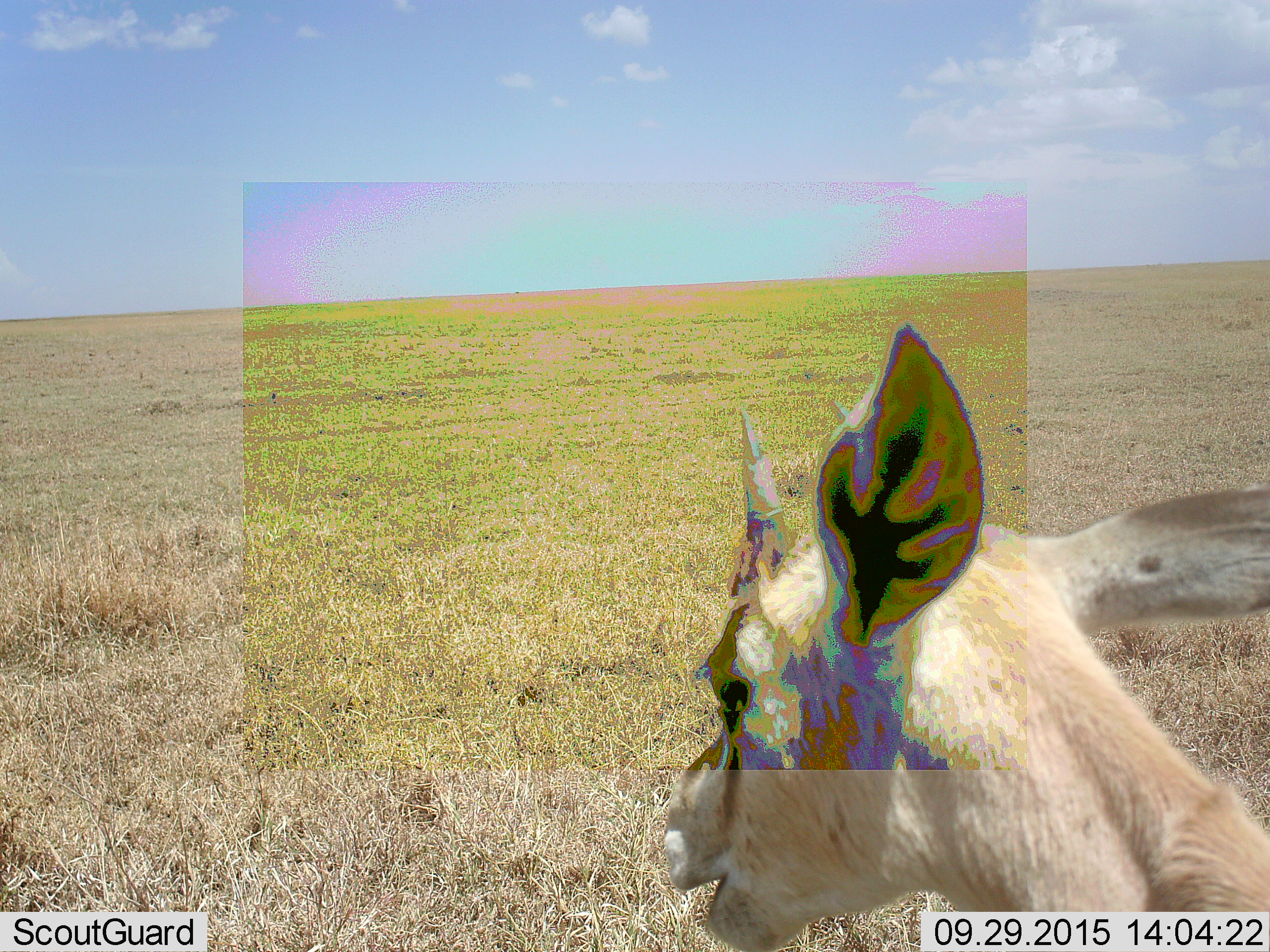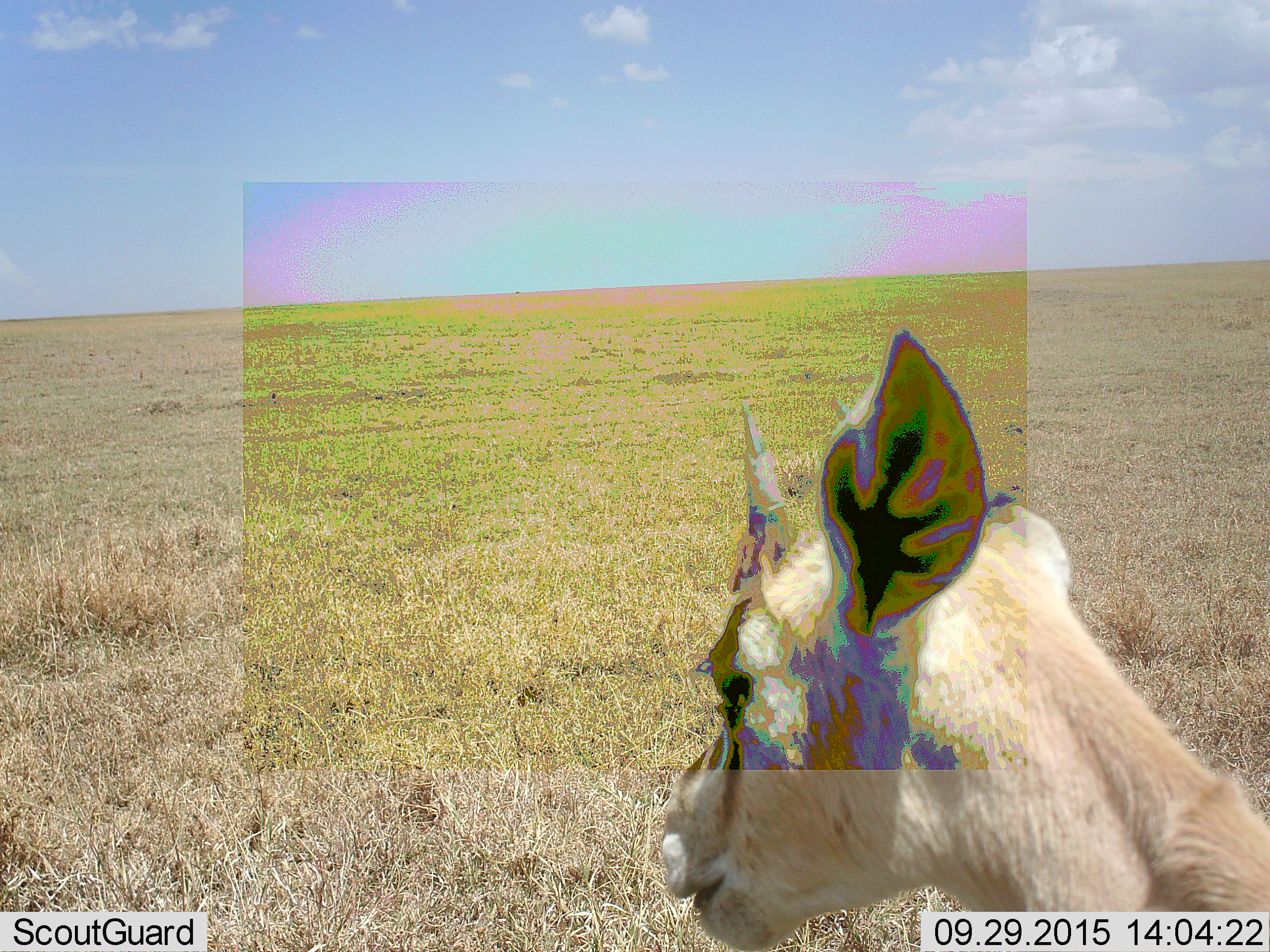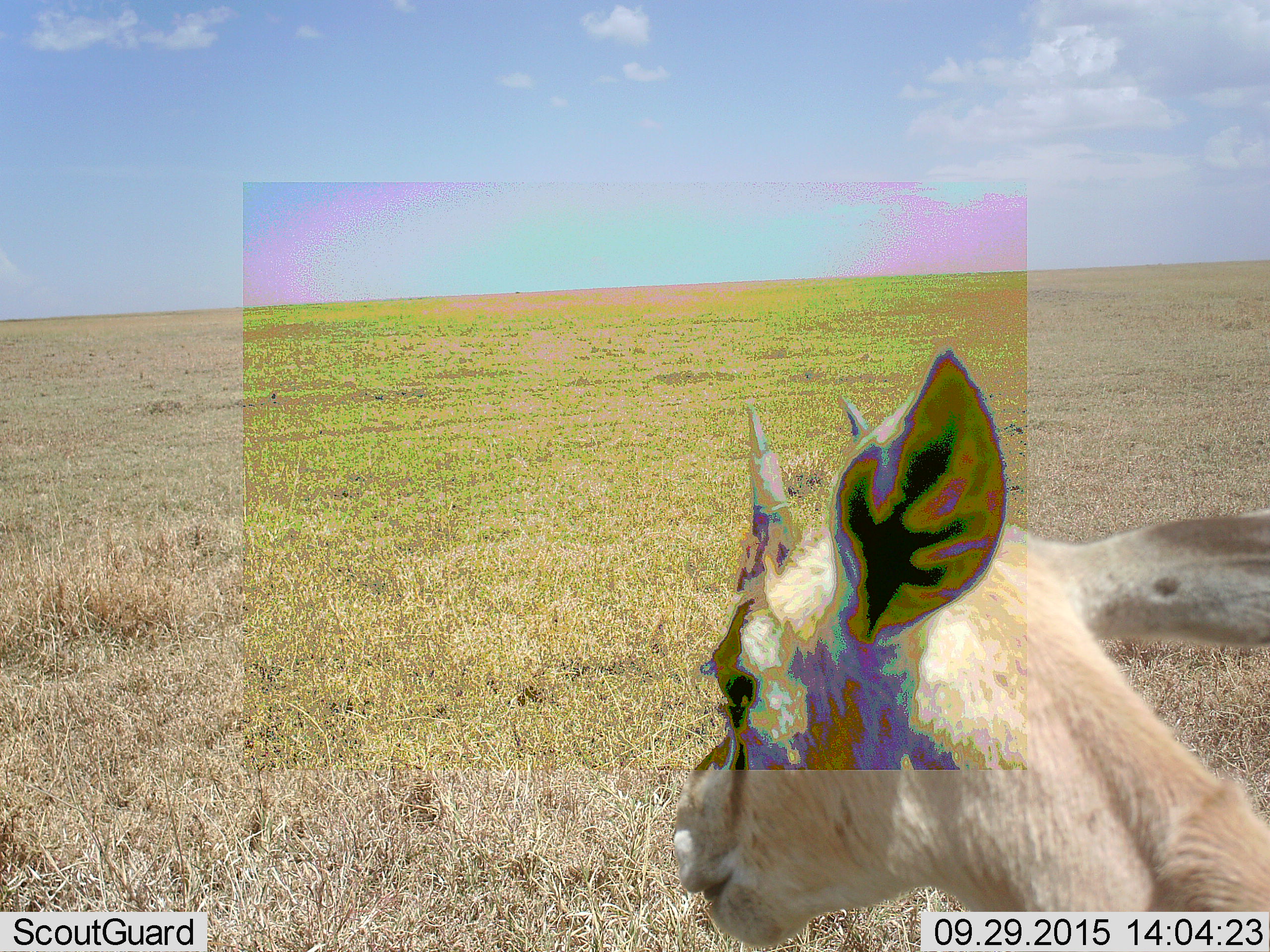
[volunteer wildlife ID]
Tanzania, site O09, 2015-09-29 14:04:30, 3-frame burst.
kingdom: Animalia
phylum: Chordata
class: Mammalia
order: Artiodactyla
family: Bovidae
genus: Eudorcas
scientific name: Eudorcas thomsonii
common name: thomson's gazelle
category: gazellethomsons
Gazellethomsons (thomson's gazelle) (Eudorcas thomsonii), count 1. Behavior (volunteer vote fractions): standing 75%, resting 0%, moving 25%, interacting 0%. Young present (vote fraction): 25%. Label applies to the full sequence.